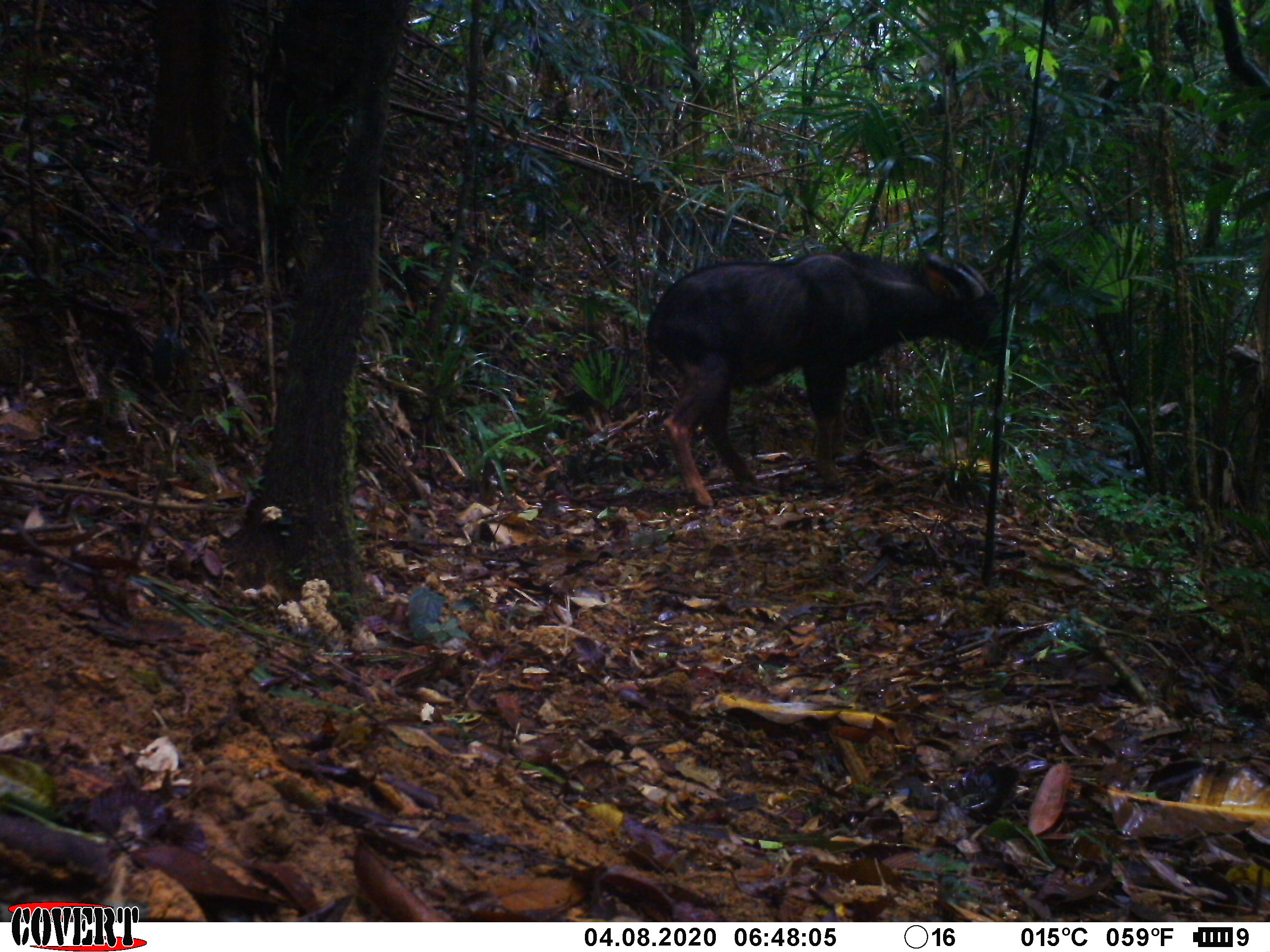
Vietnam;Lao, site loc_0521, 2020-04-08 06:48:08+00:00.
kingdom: Animalia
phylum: Chordata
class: Mammalia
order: Artiodactyla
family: Bovidae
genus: Capricornis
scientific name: Capricornis sumatraensis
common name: chinese serow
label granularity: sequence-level